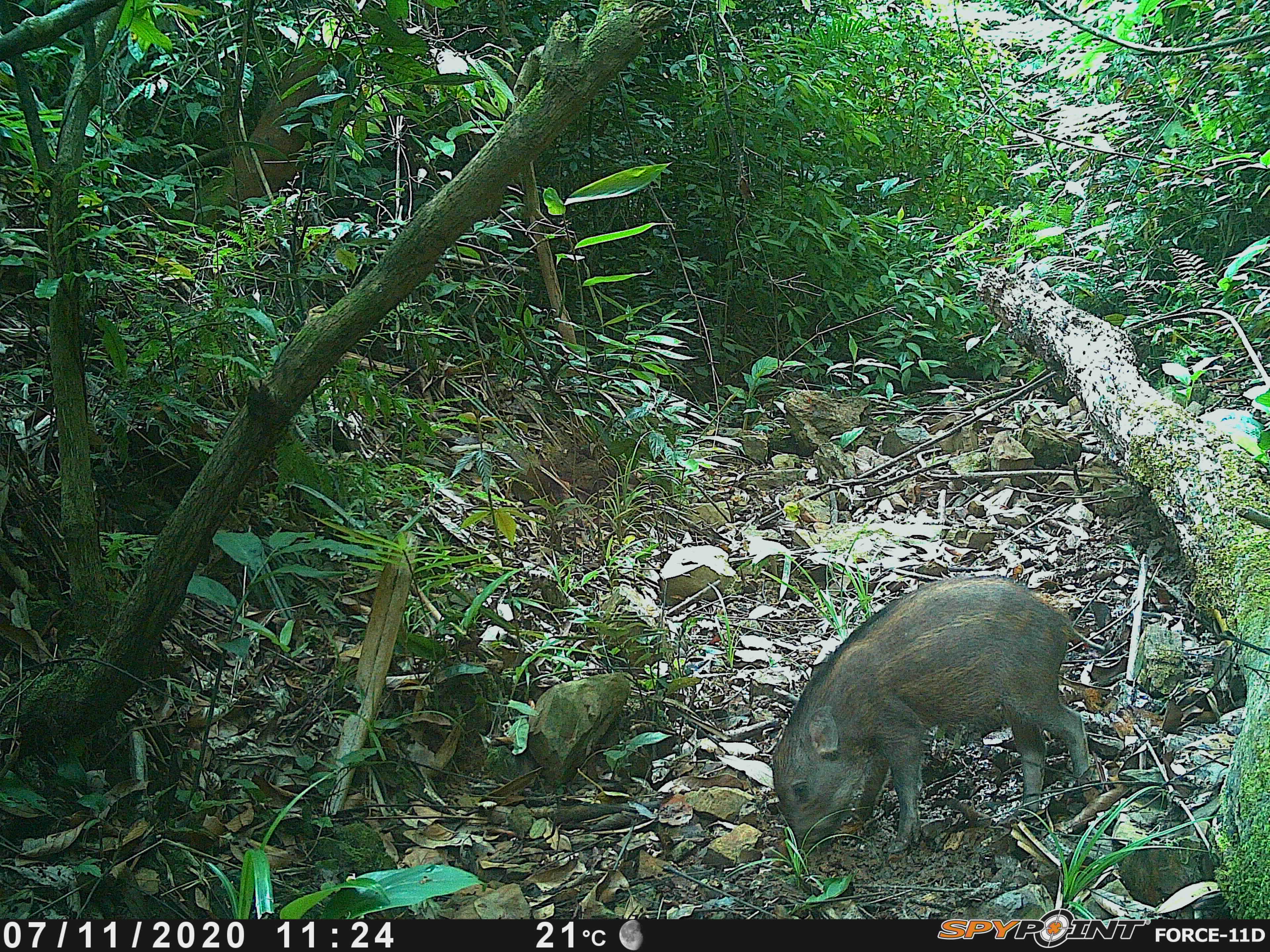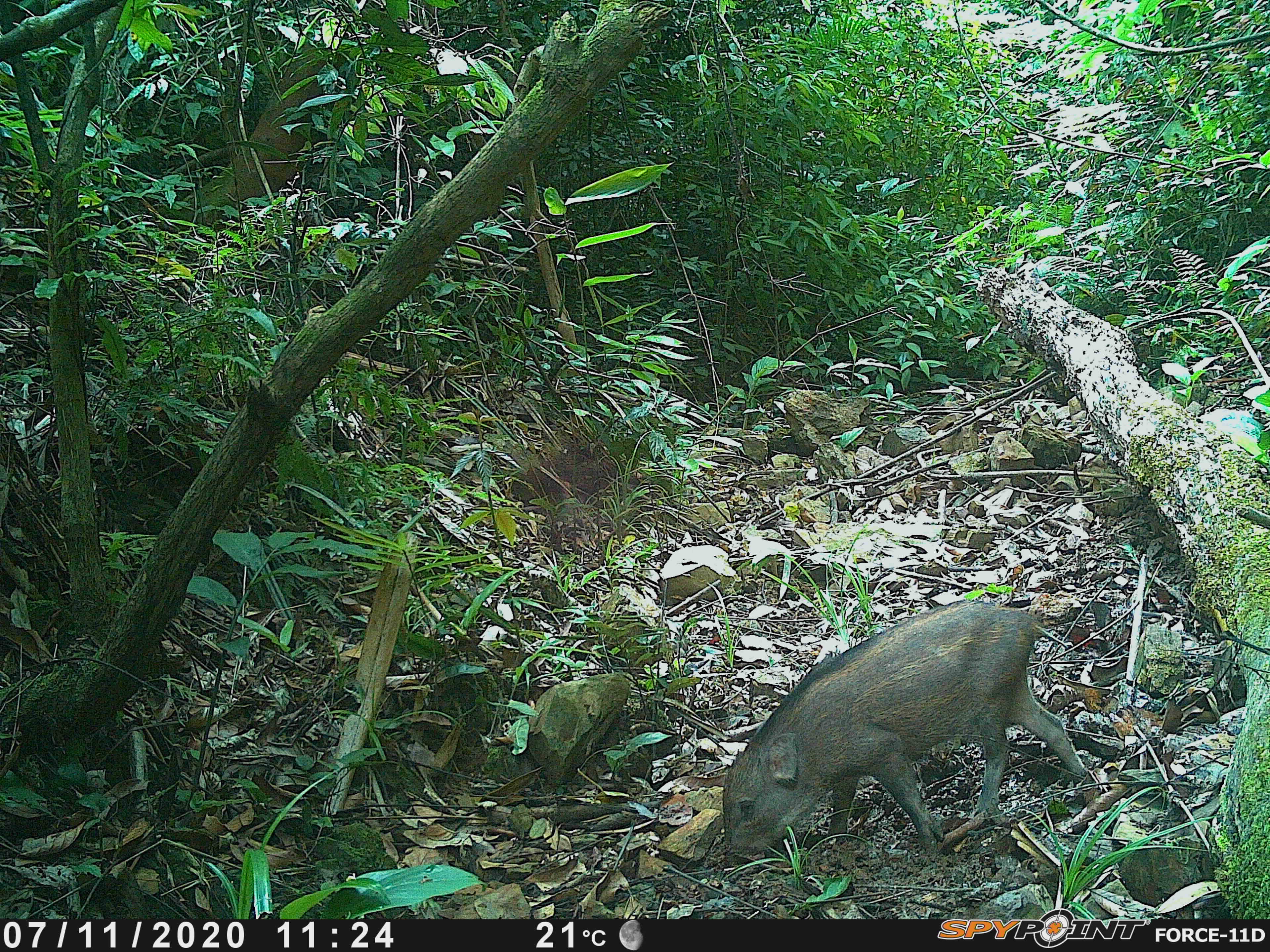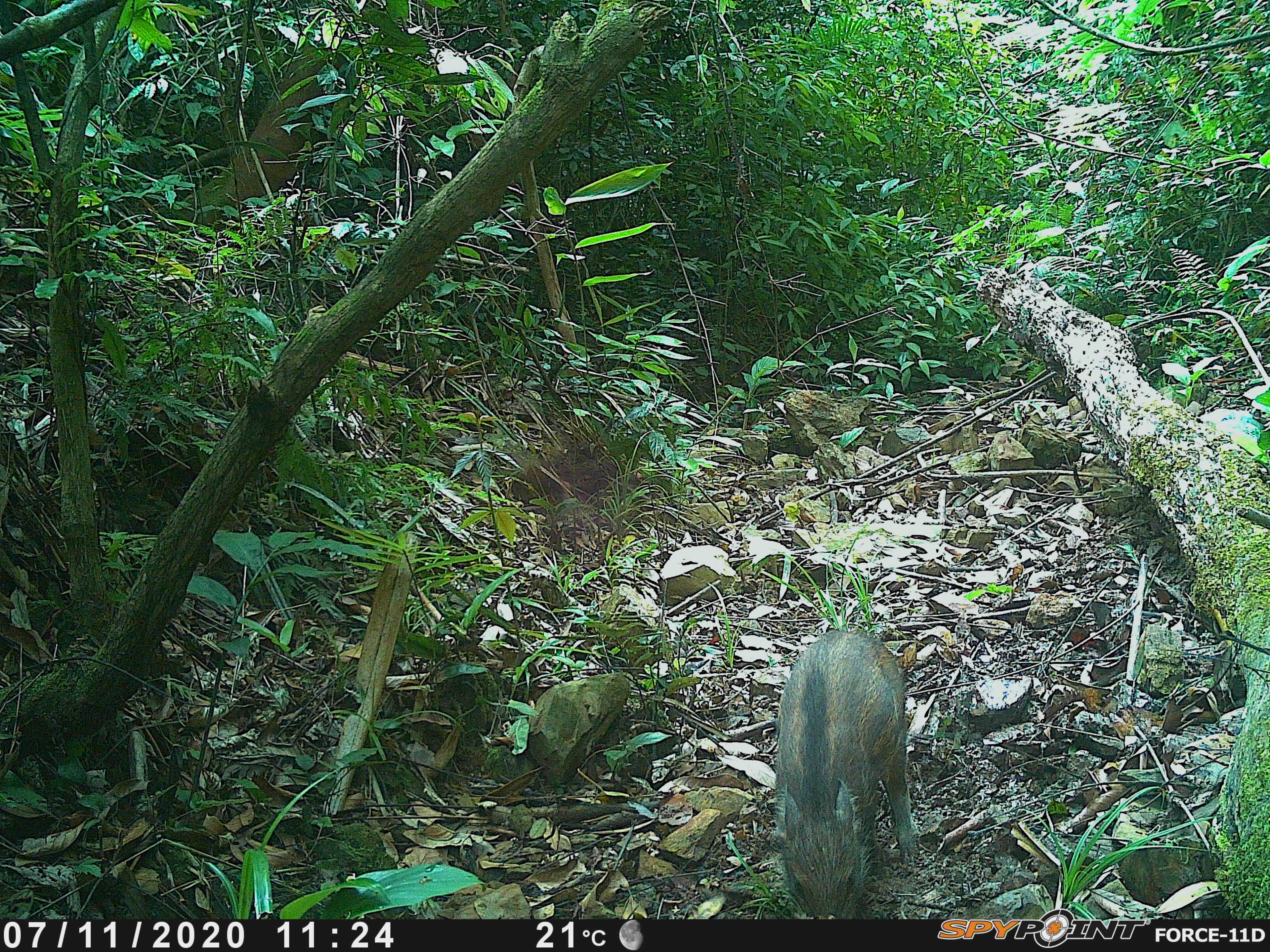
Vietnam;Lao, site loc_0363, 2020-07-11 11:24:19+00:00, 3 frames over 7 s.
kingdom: Animalia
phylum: Chordata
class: Mammalia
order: Artiodactyla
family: Suidae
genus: Sus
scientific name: Sus scrofa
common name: eurasian wild pig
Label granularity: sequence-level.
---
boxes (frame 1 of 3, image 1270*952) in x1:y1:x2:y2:
eurasian wild pig: 769:572:1090:859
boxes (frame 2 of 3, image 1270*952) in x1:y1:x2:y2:
eurasian wild pig: 719:598:1088:866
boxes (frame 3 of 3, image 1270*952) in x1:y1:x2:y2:
eurasian wild pig: 770:628:920:918